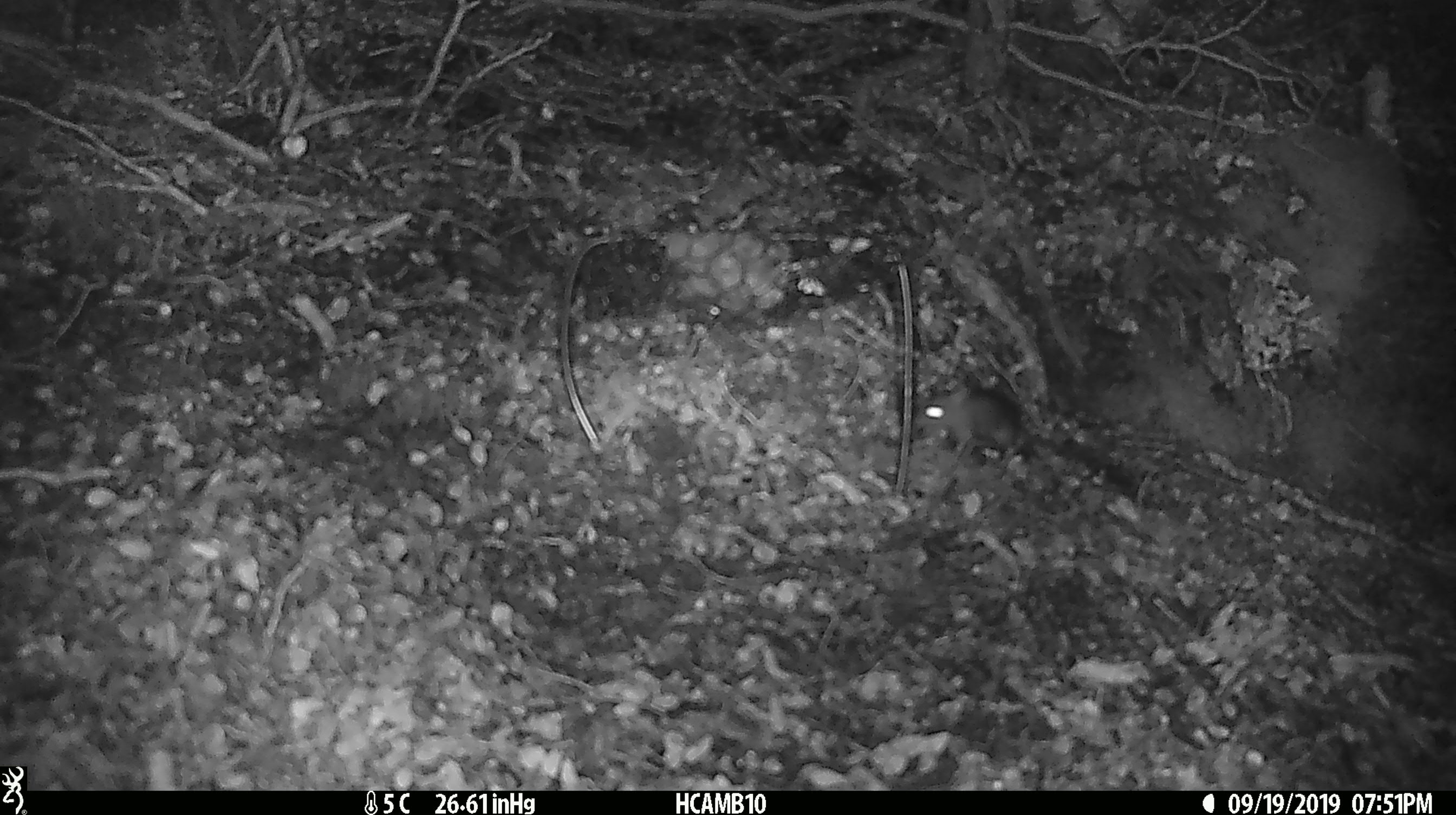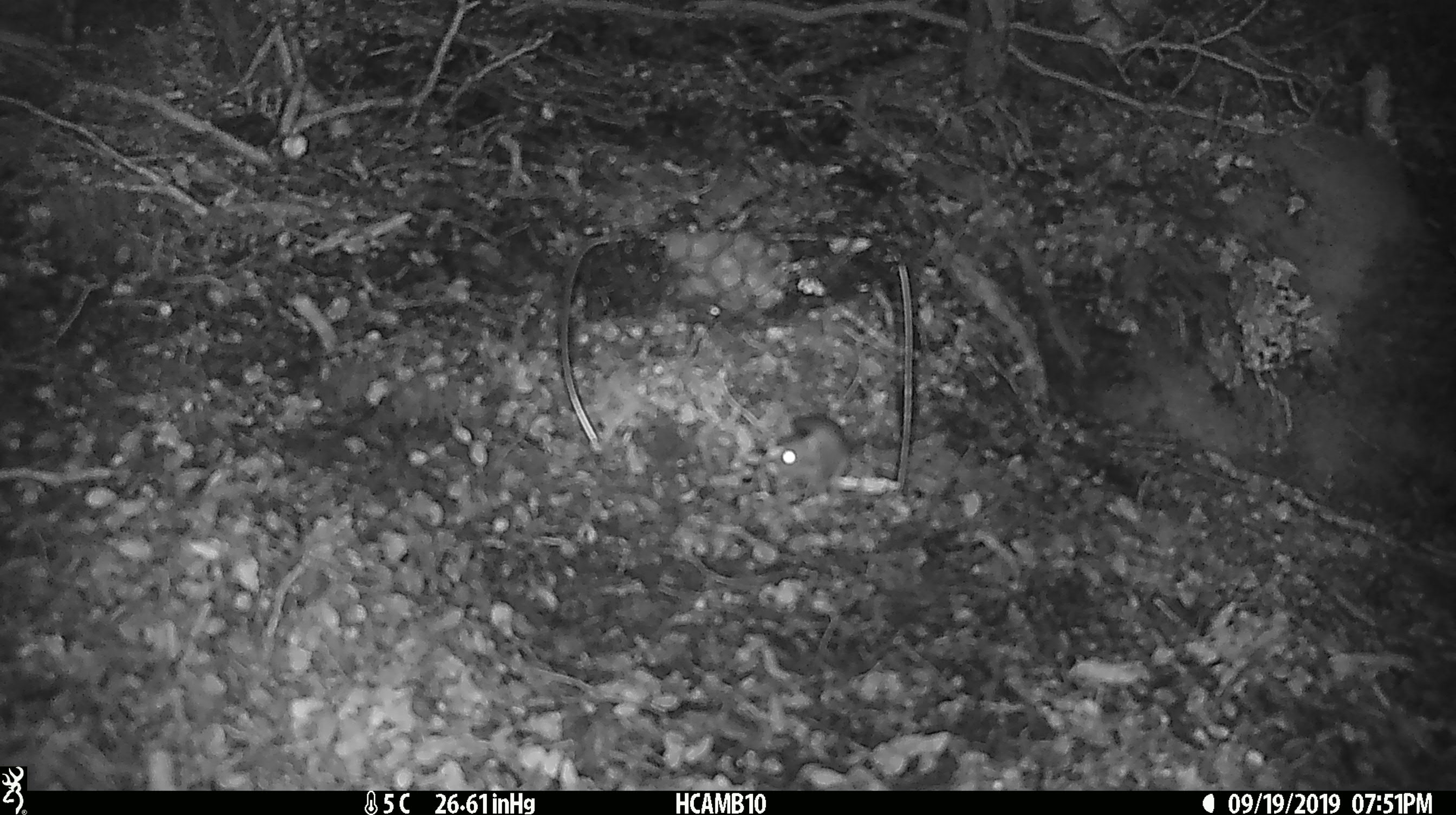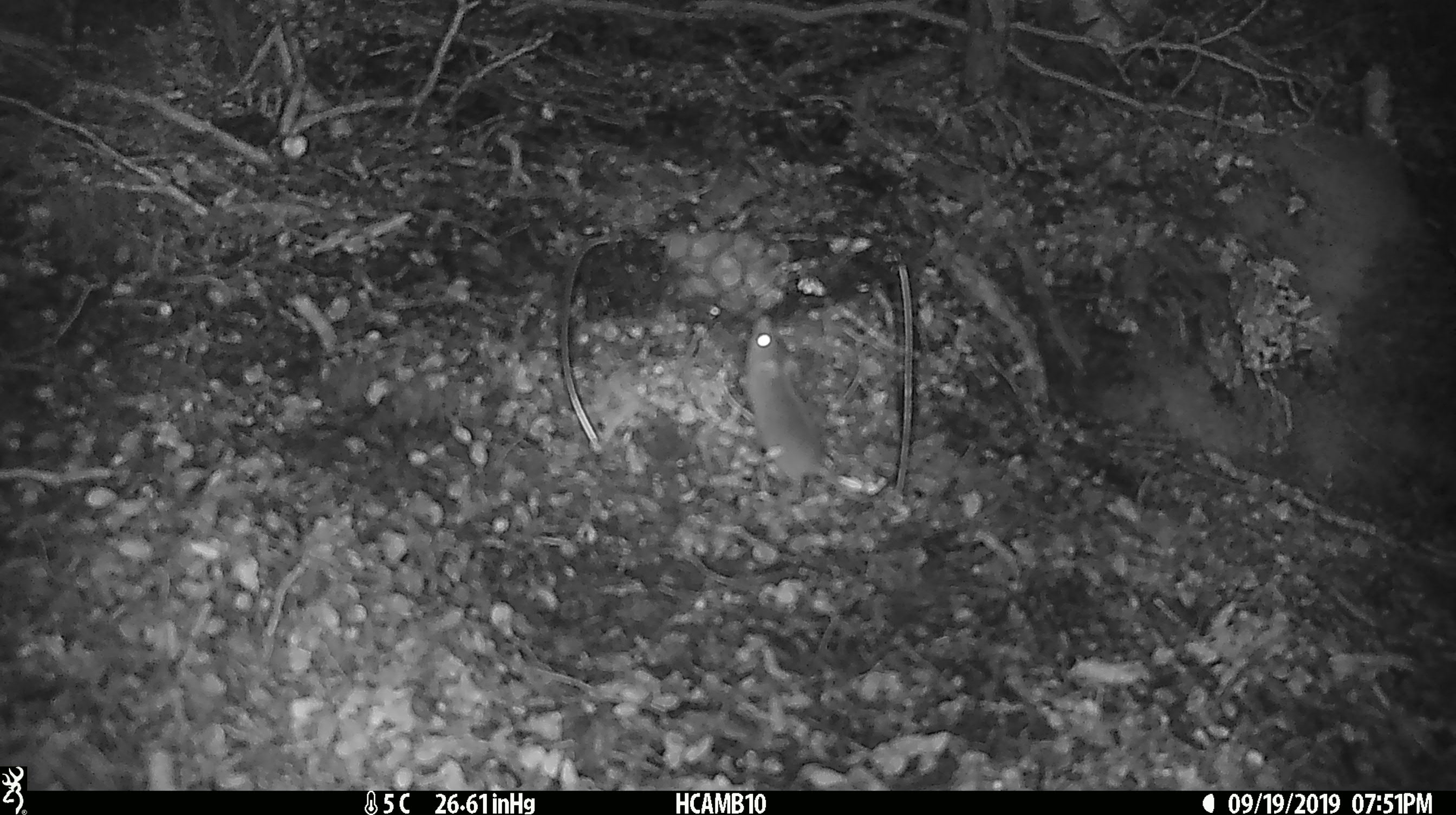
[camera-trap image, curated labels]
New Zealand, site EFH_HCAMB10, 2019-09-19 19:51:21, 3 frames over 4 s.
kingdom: Animalia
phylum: Chordata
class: Mammalia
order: Rodentia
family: Muridae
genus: Mus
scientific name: Mus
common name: mouse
Mouse (Mus).